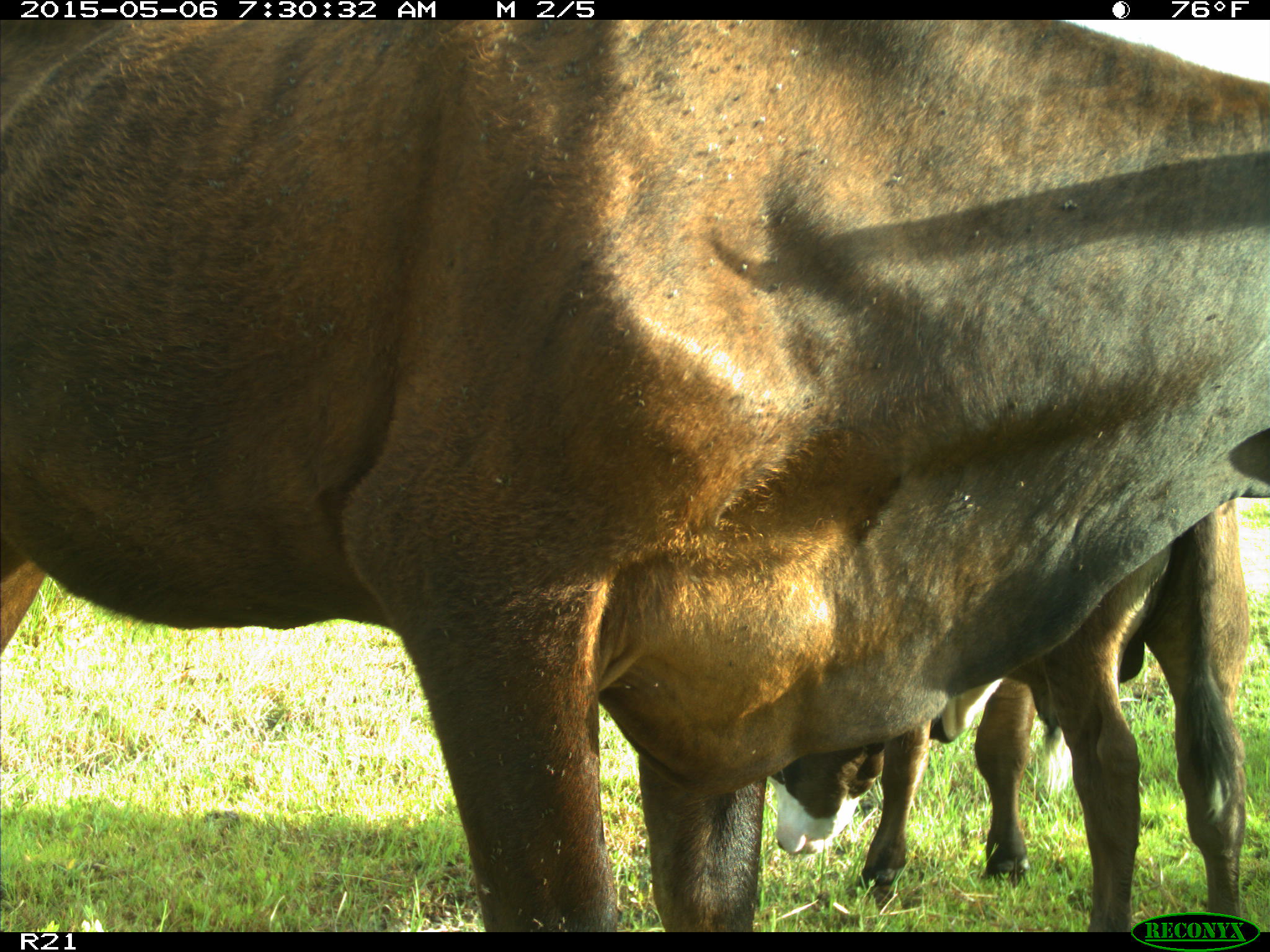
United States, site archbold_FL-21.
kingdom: Animalia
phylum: Chordata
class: Mammalia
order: Artiodactyla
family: Bovidae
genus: Bos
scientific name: Bos taurus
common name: domestic cow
Bos taurus (domestic cow).